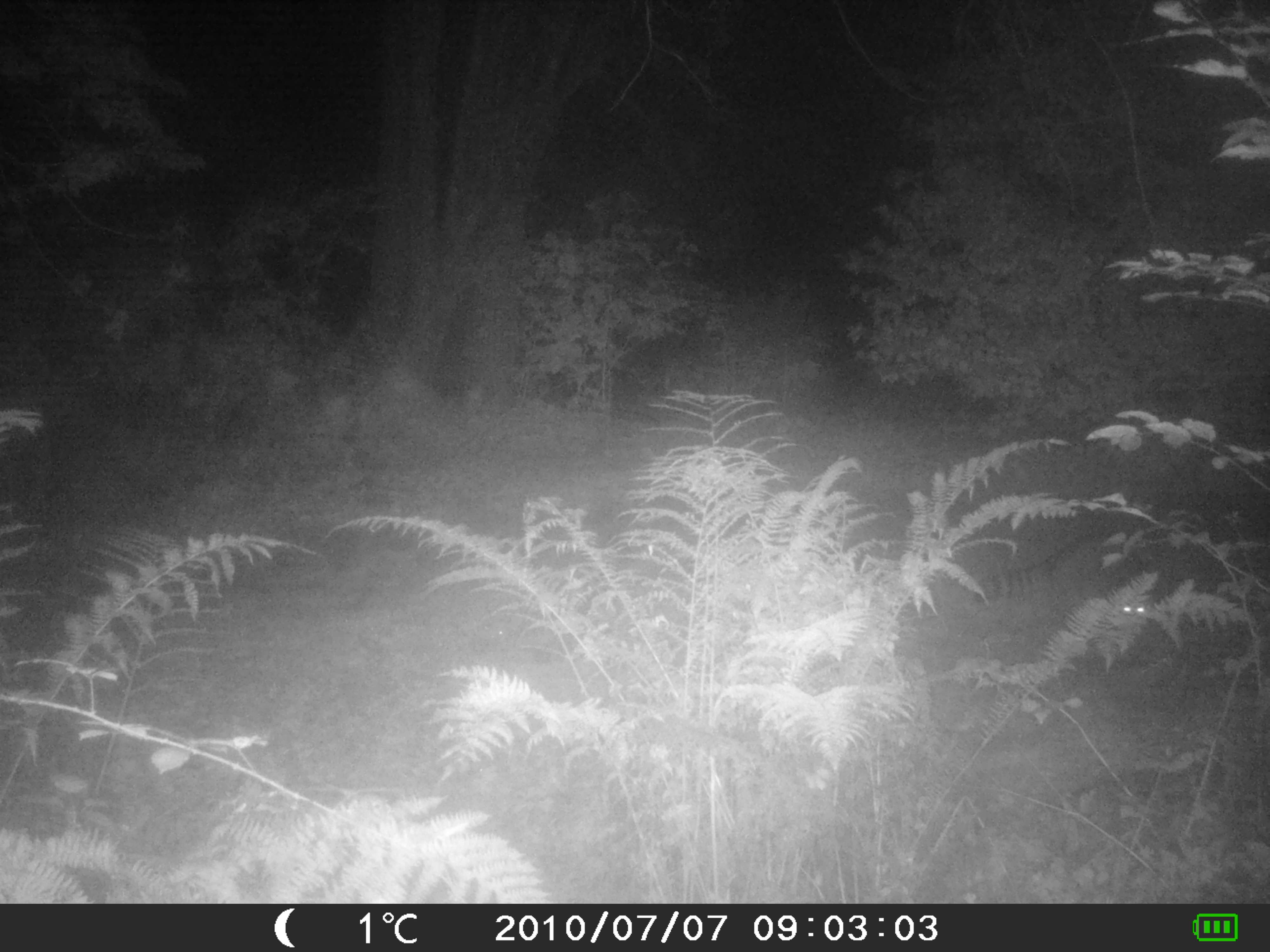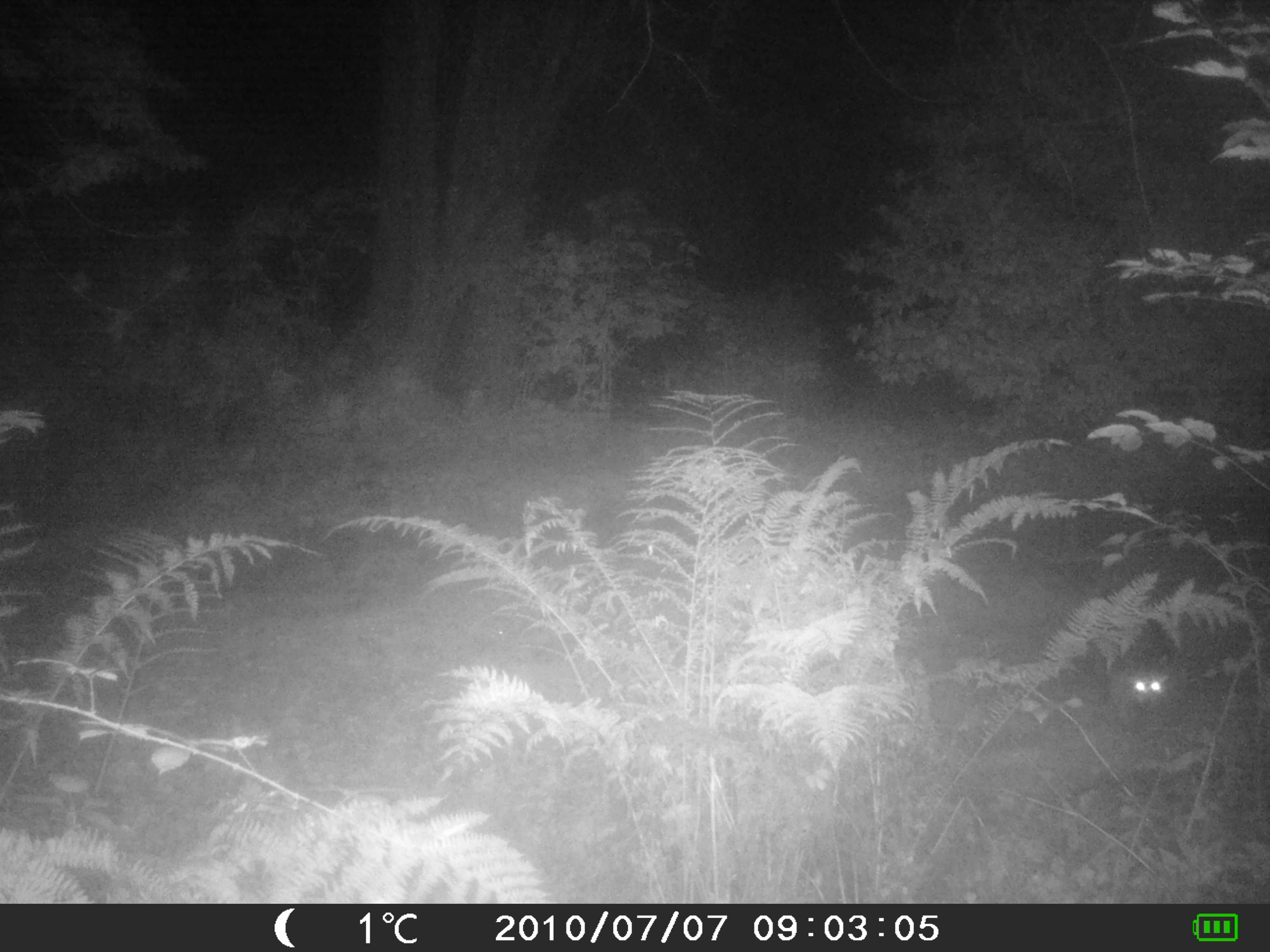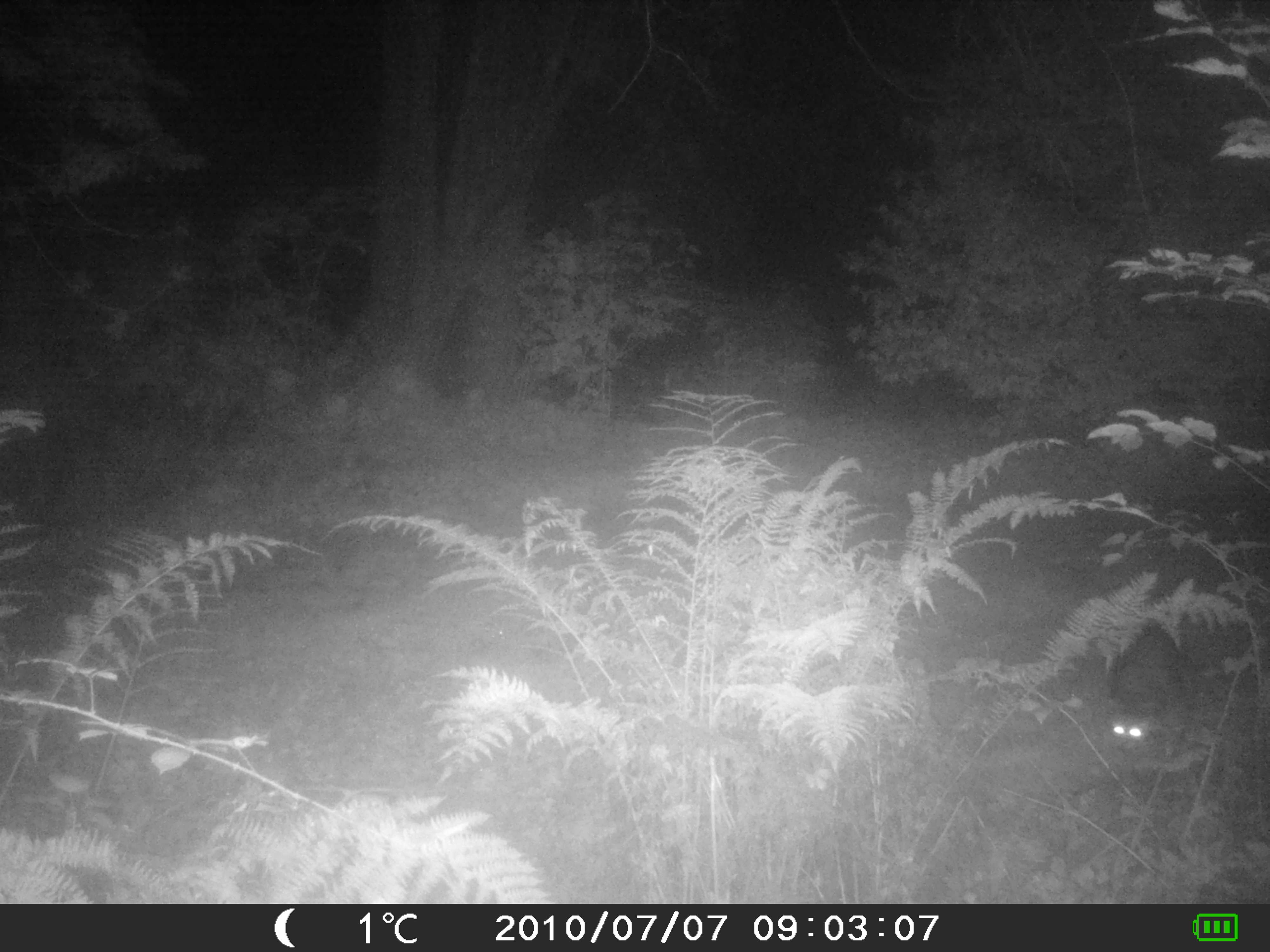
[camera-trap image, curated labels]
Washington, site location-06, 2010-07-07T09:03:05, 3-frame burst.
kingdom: Animalia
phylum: Chordata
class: Mammalia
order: Carnivora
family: Procyonidae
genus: Procyon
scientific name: Procyon lotor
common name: common raccoon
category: raccoon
Raccoon (common raccoon) (Procyon lotor).